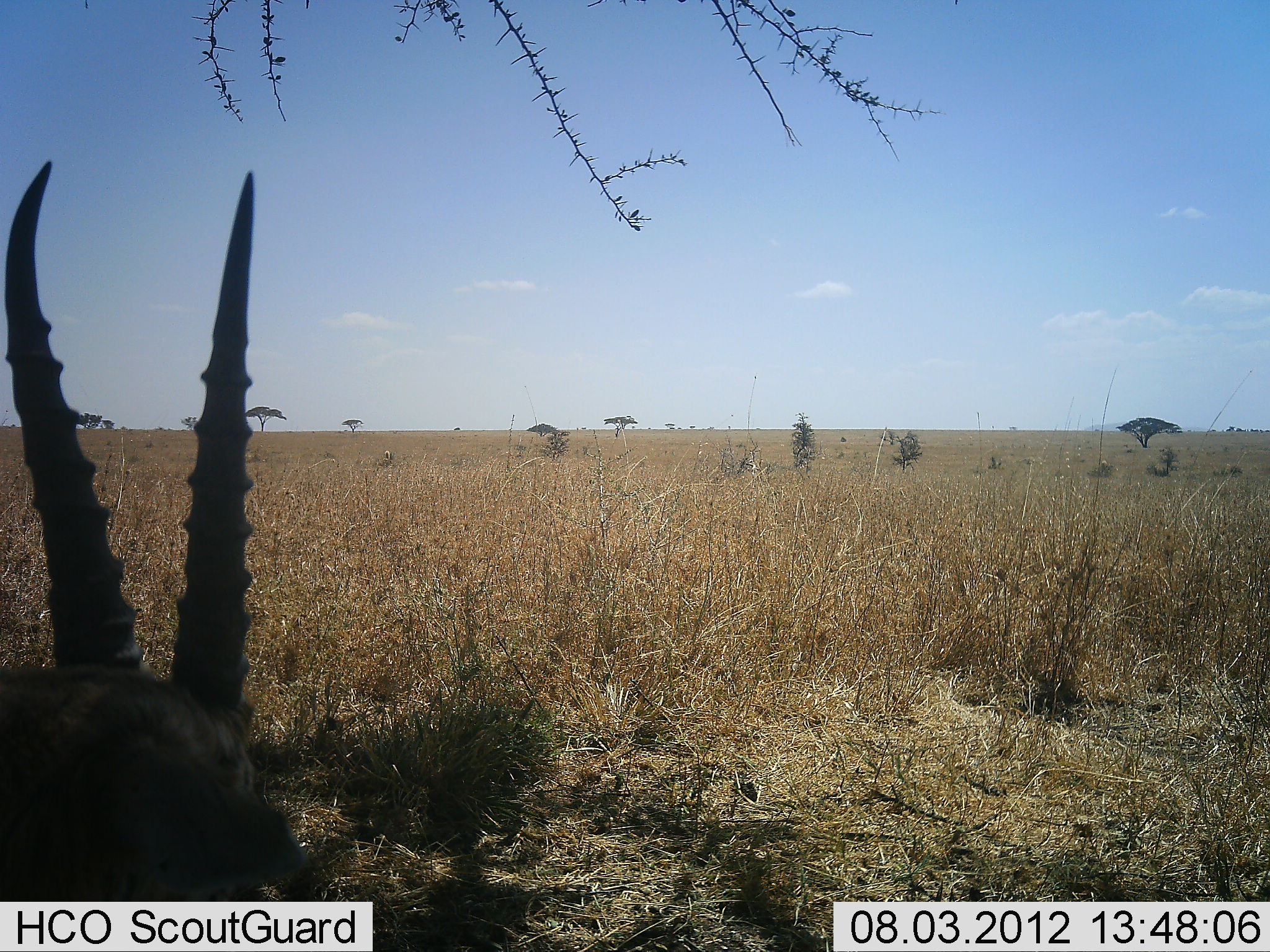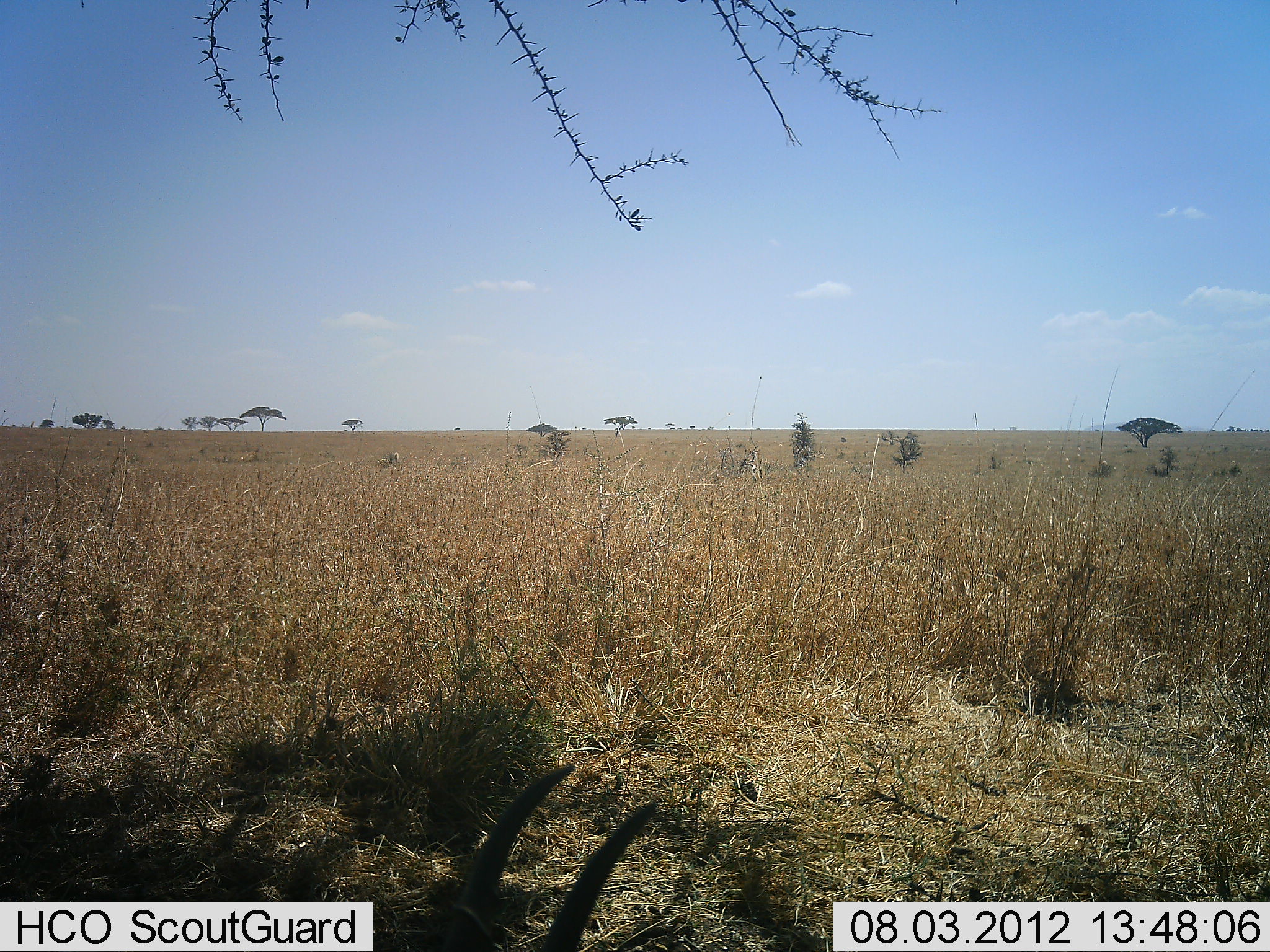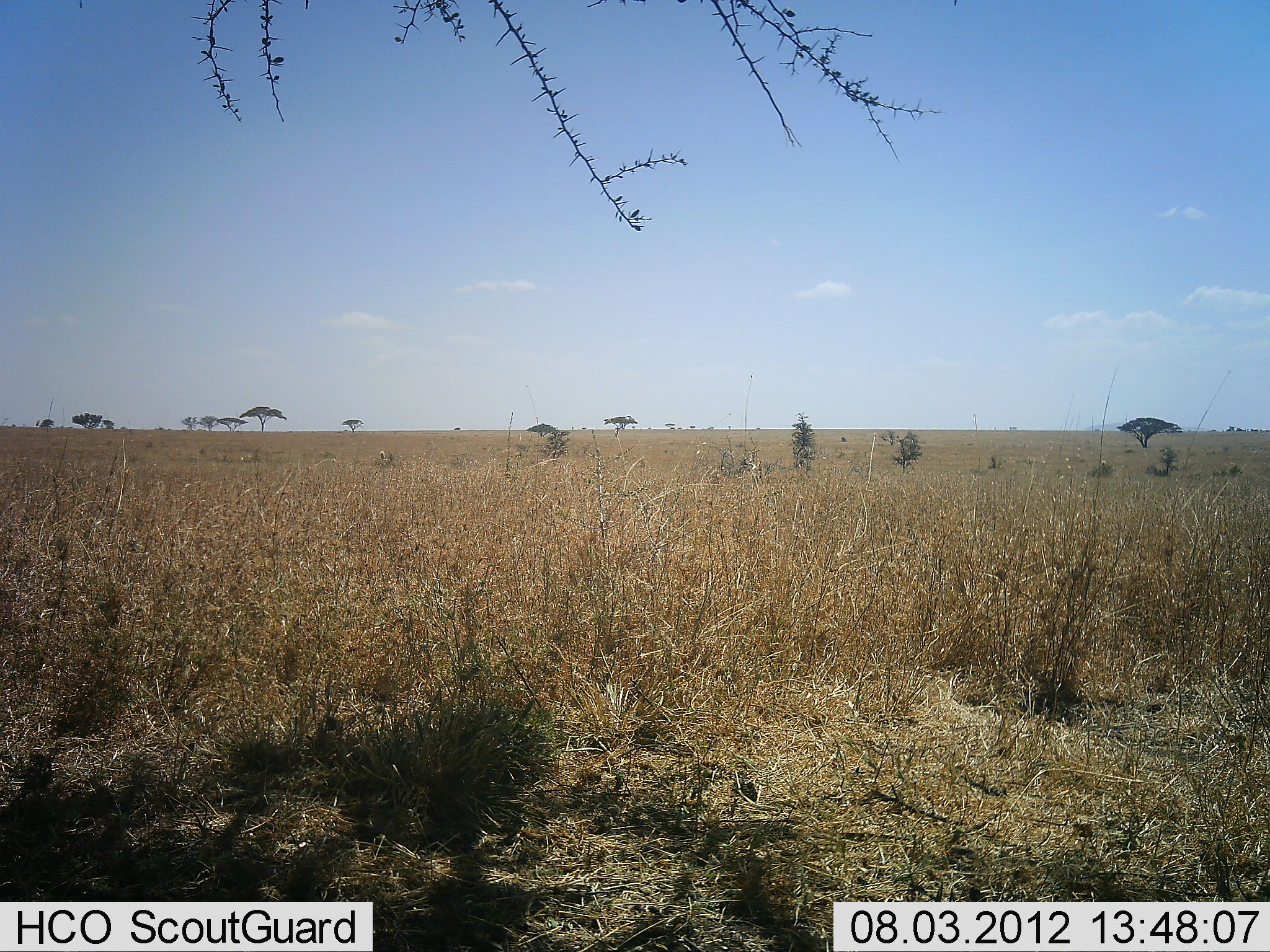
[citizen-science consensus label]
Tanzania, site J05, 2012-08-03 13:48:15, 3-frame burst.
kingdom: Animalia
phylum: Chordata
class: Mammalia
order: Artiodactyla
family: Bovidae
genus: Eudorcas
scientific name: Eudorcas thomsonii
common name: thomson's gazelle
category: gazellethomsons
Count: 1.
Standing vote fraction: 40%.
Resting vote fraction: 10%.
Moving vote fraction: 20%.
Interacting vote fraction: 0%.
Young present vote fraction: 0%.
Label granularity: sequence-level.